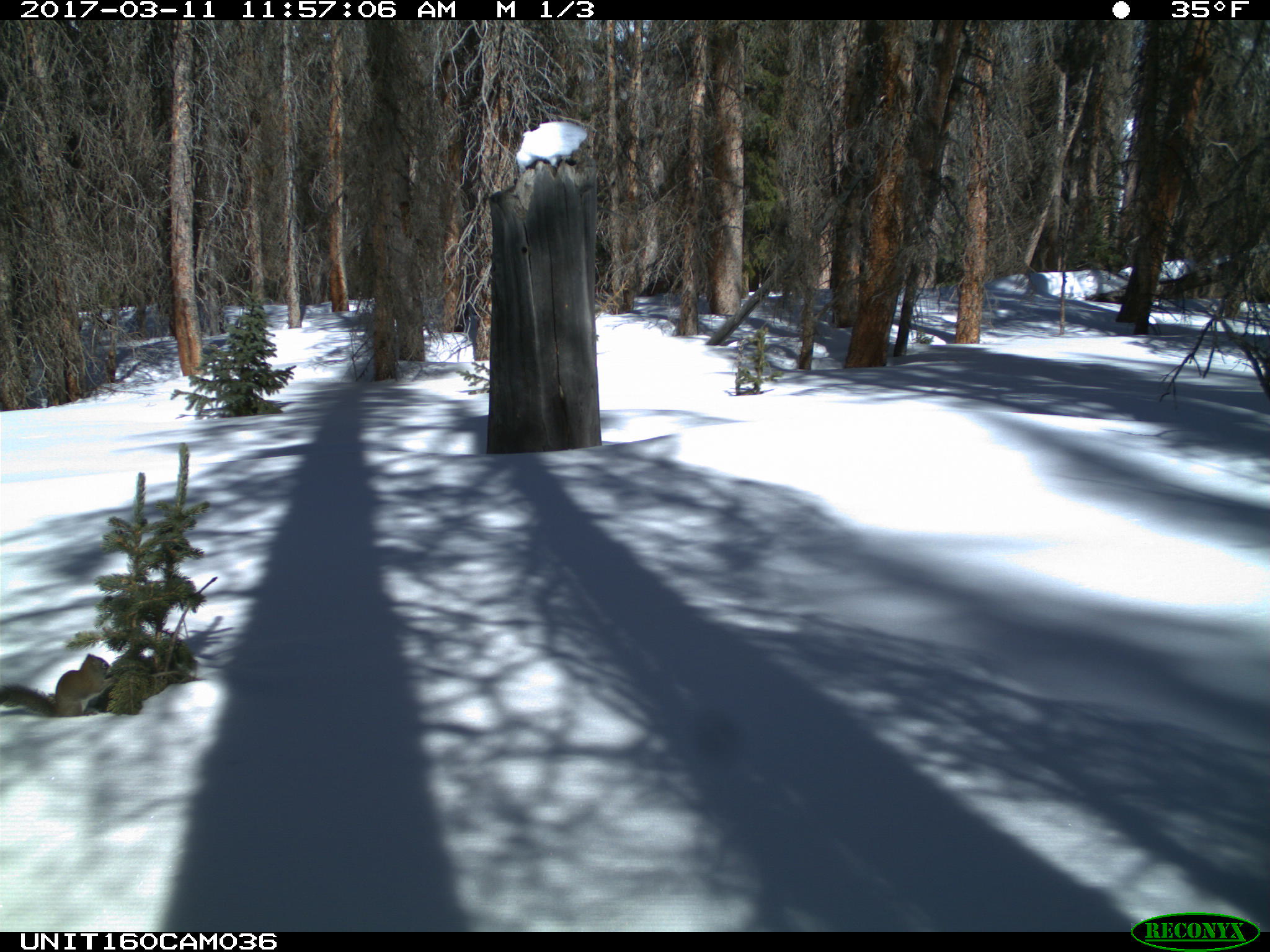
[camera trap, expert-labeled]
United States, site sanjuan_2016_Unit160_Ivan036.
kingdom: Animalia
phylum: Chordata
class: Mammalia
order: Rodentia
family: Sciuridae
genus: Tamiasciurus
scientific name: Tamiasciurus hudsonicus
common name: american red squirrel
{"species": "Tamiasciurus hudsonicus (american red squirrel)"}